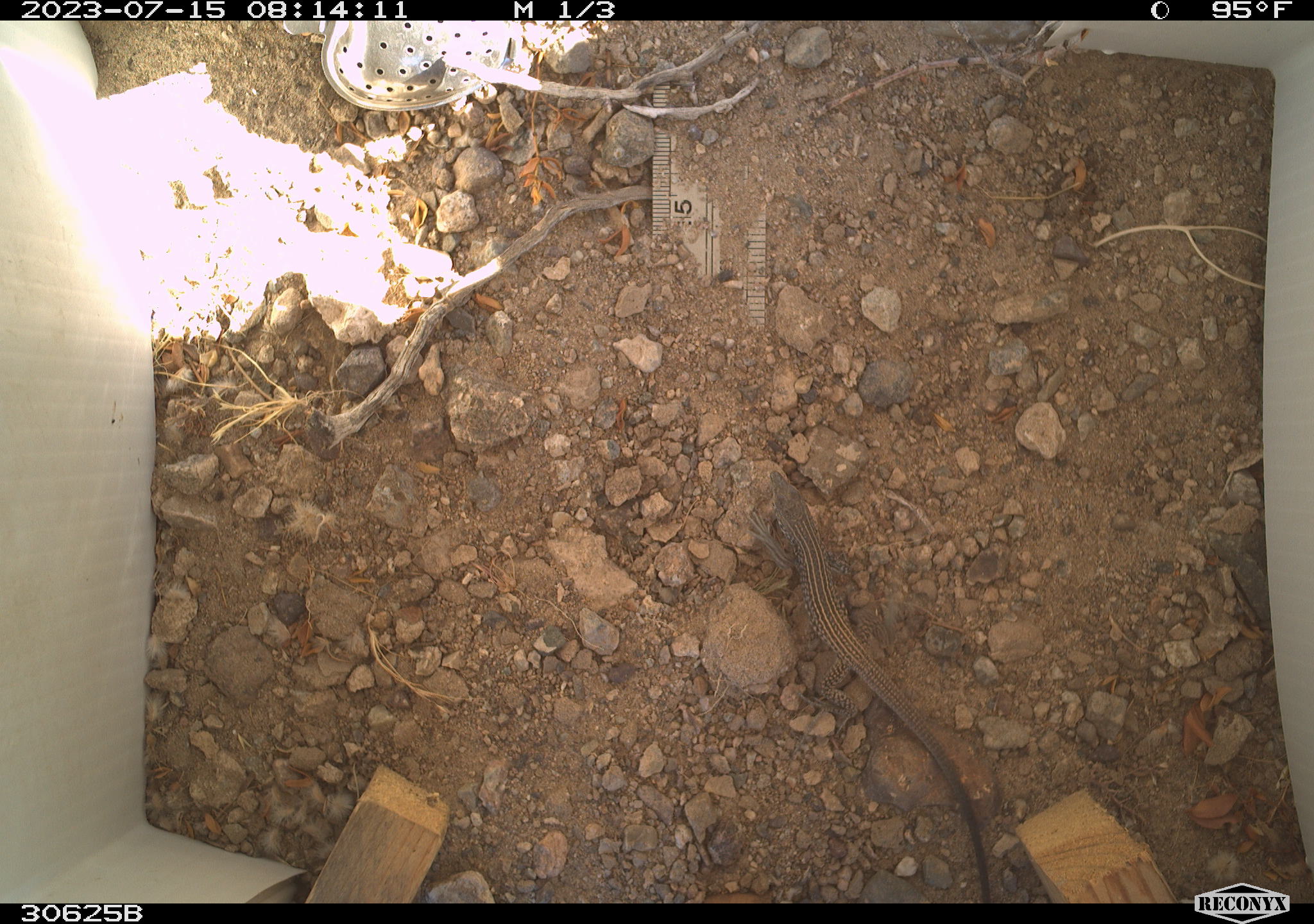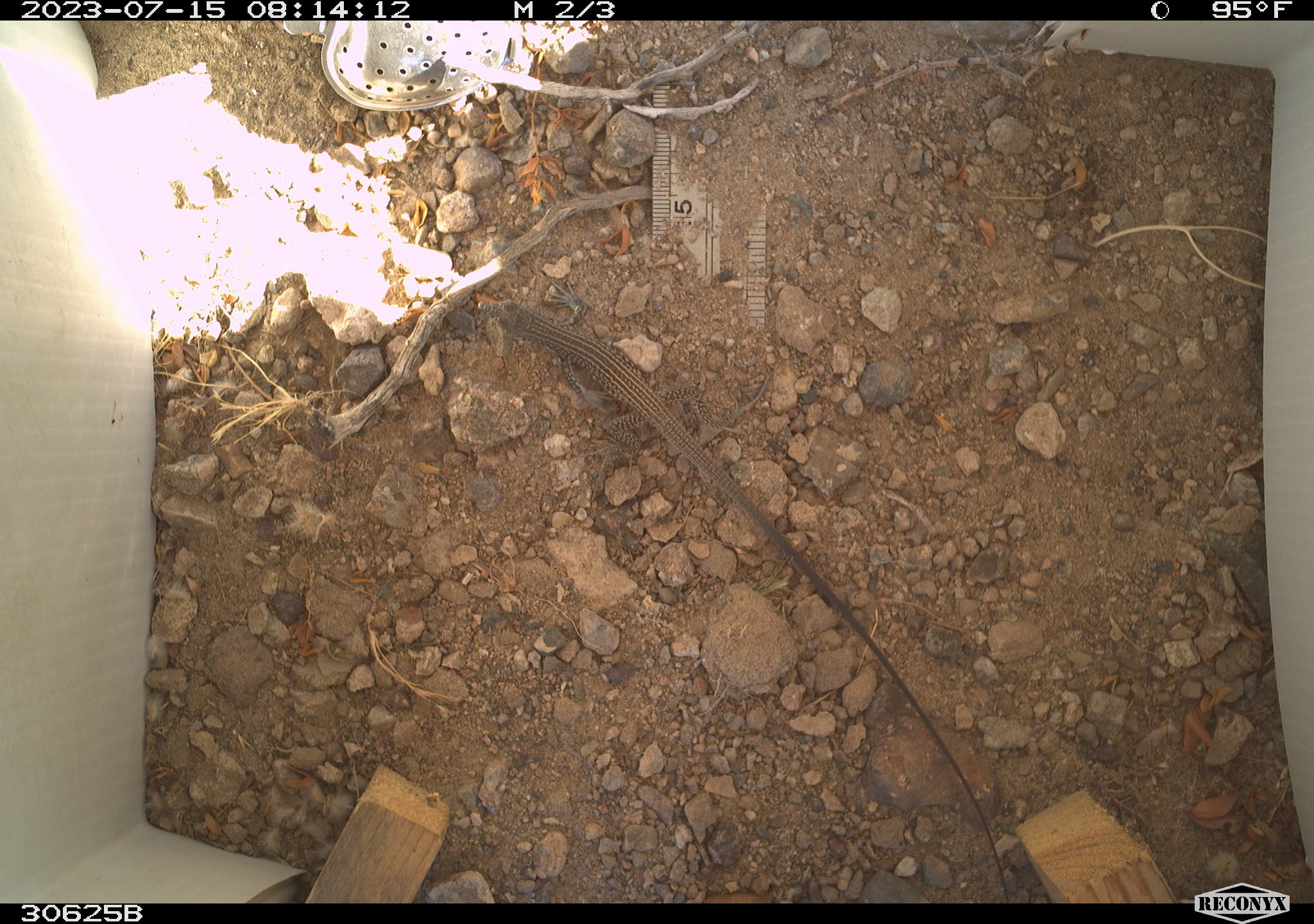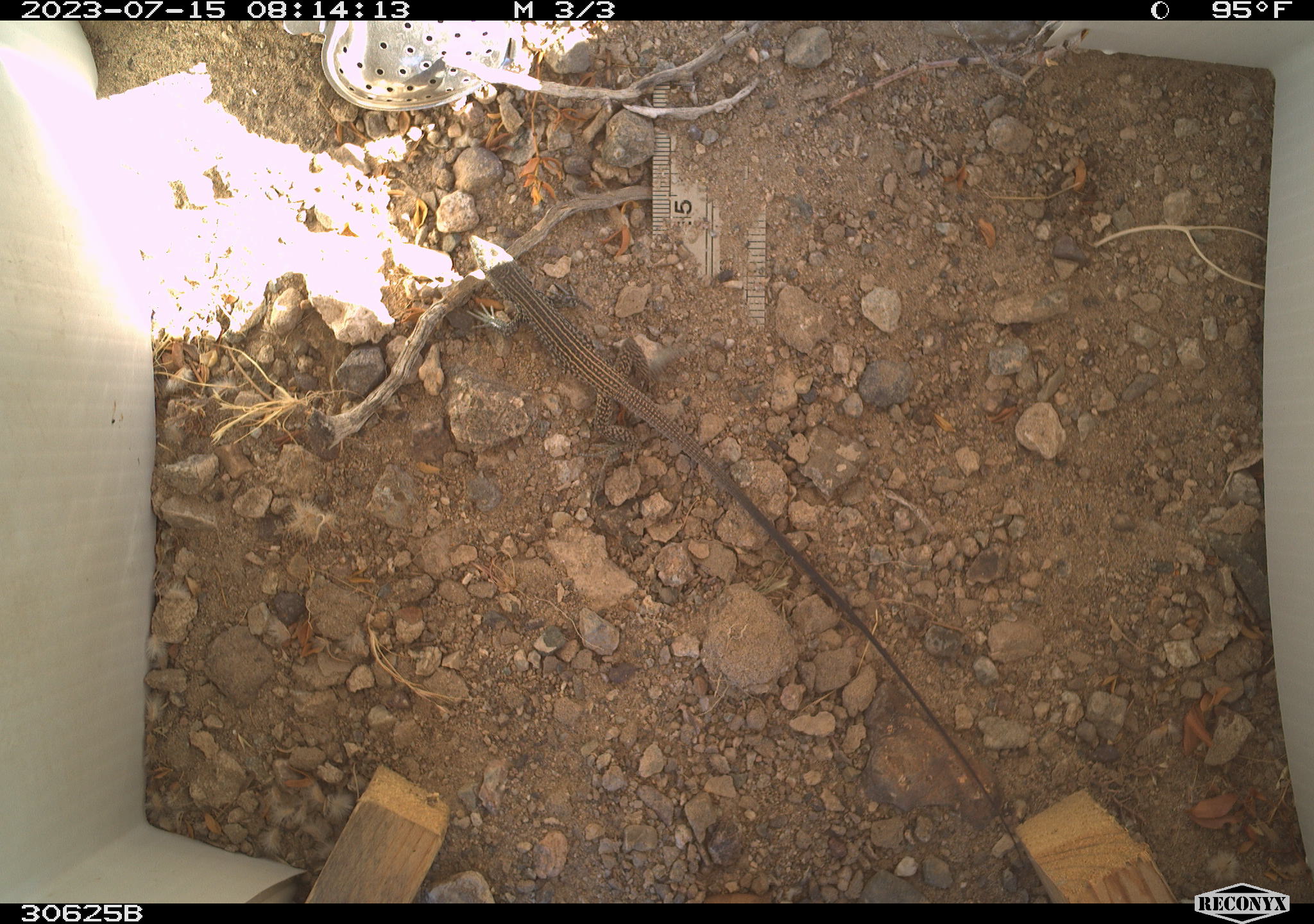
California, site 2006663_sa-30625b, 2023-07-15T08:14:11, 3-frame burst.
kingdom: Animalia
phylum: Chordata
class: Reptilia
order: Squamata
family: Teiidae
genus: Aspidoscelis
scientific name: Aspidoscelis tigris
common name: western whiptail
Western whiptail (Aspidoscelis tigris).